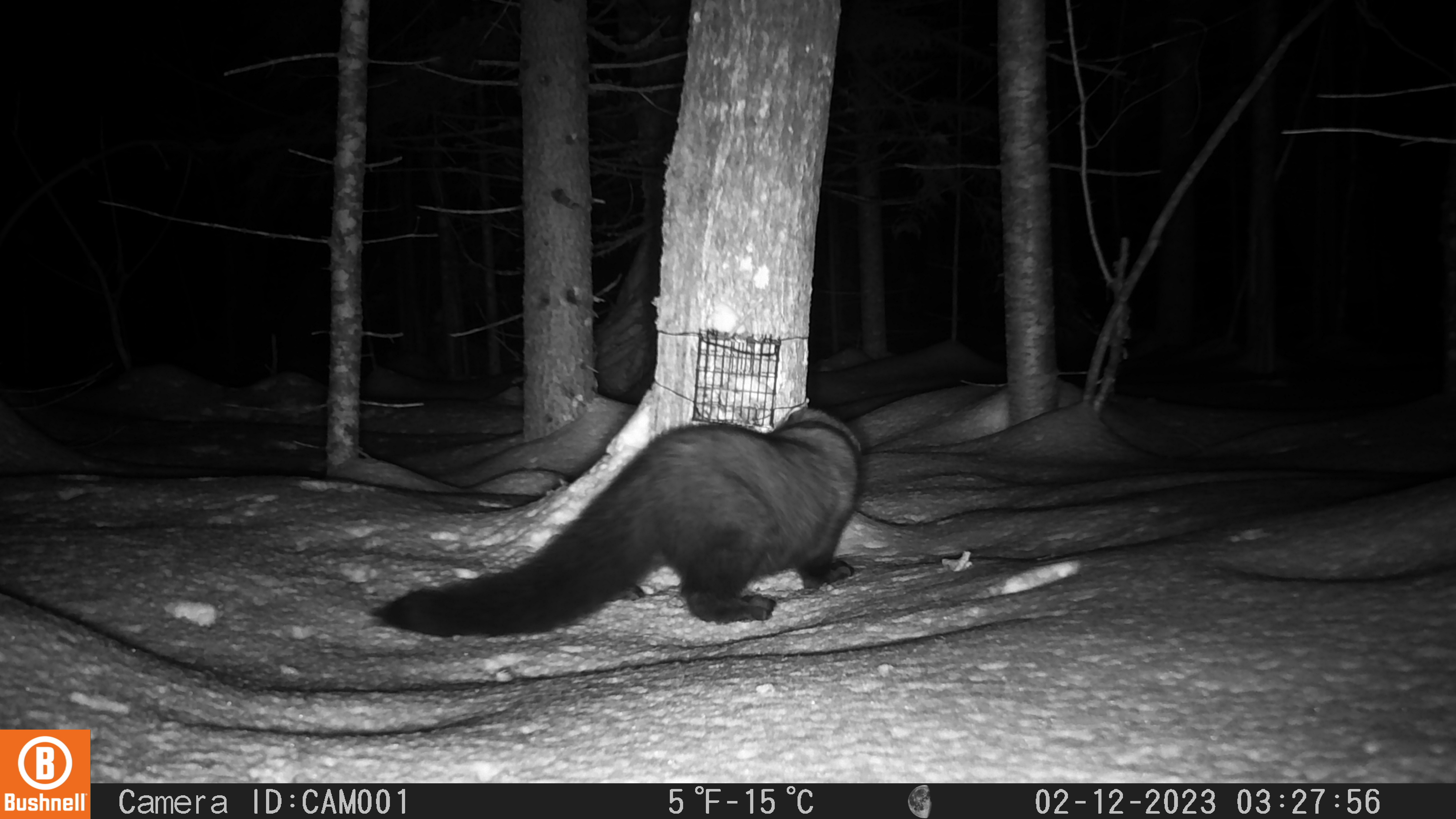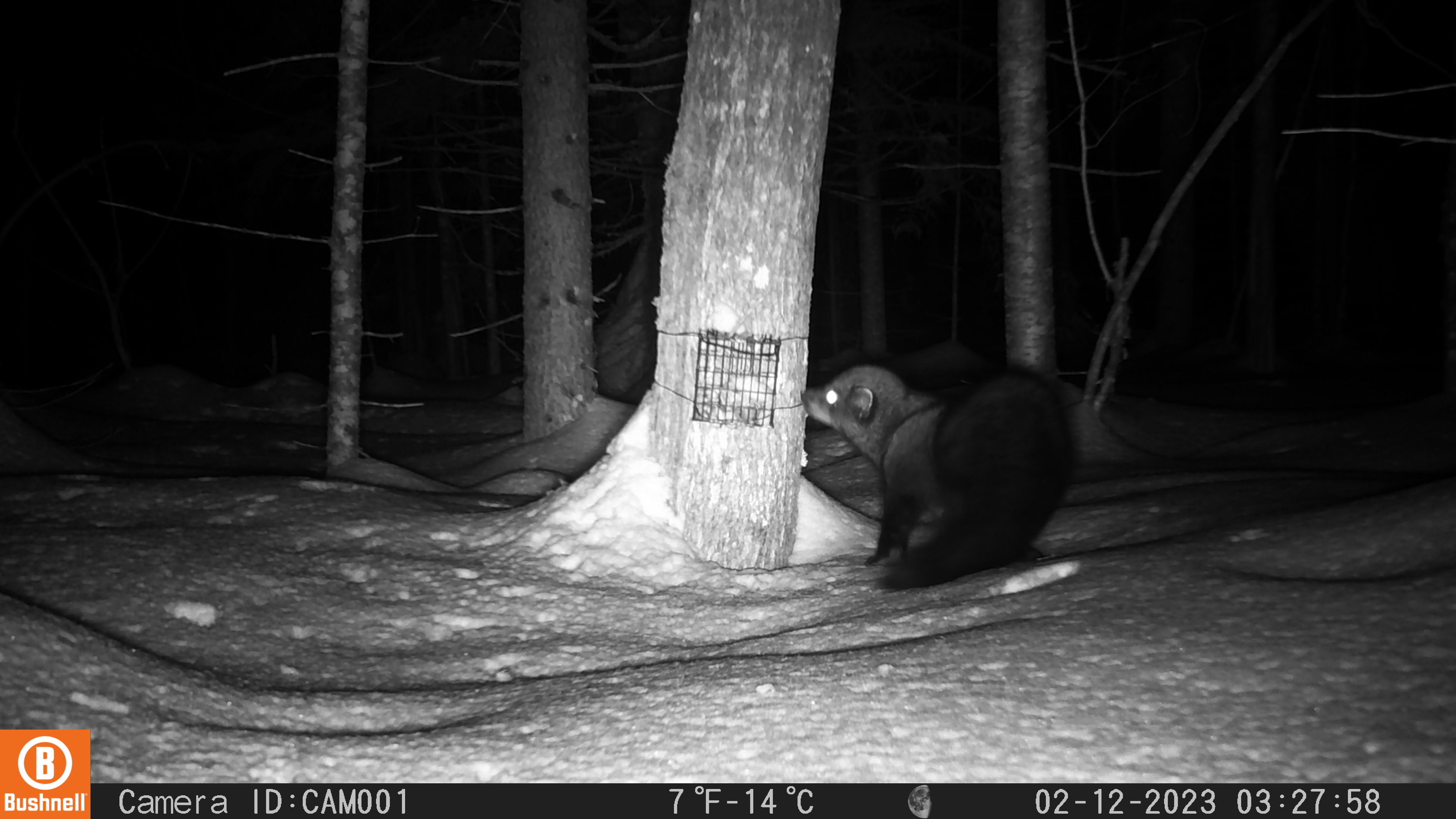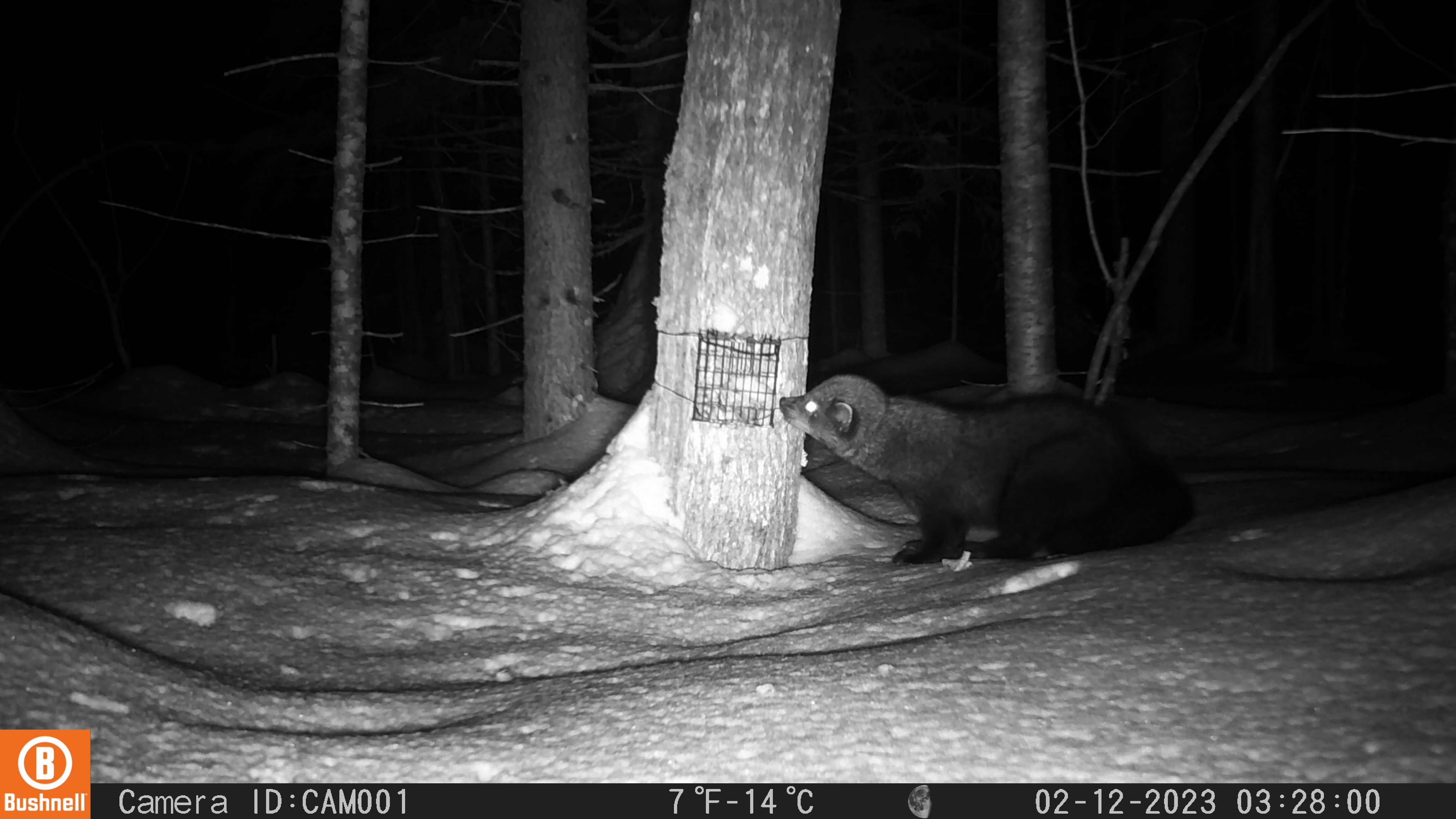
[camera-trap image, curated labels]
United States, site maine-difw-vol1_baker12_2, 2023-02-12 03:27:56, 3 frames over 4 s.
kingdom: Animalia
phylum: Chordata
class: Mammalia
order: Carnivora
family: Mustelidae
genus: Pekania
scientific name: Pekania pennanti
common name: fisher